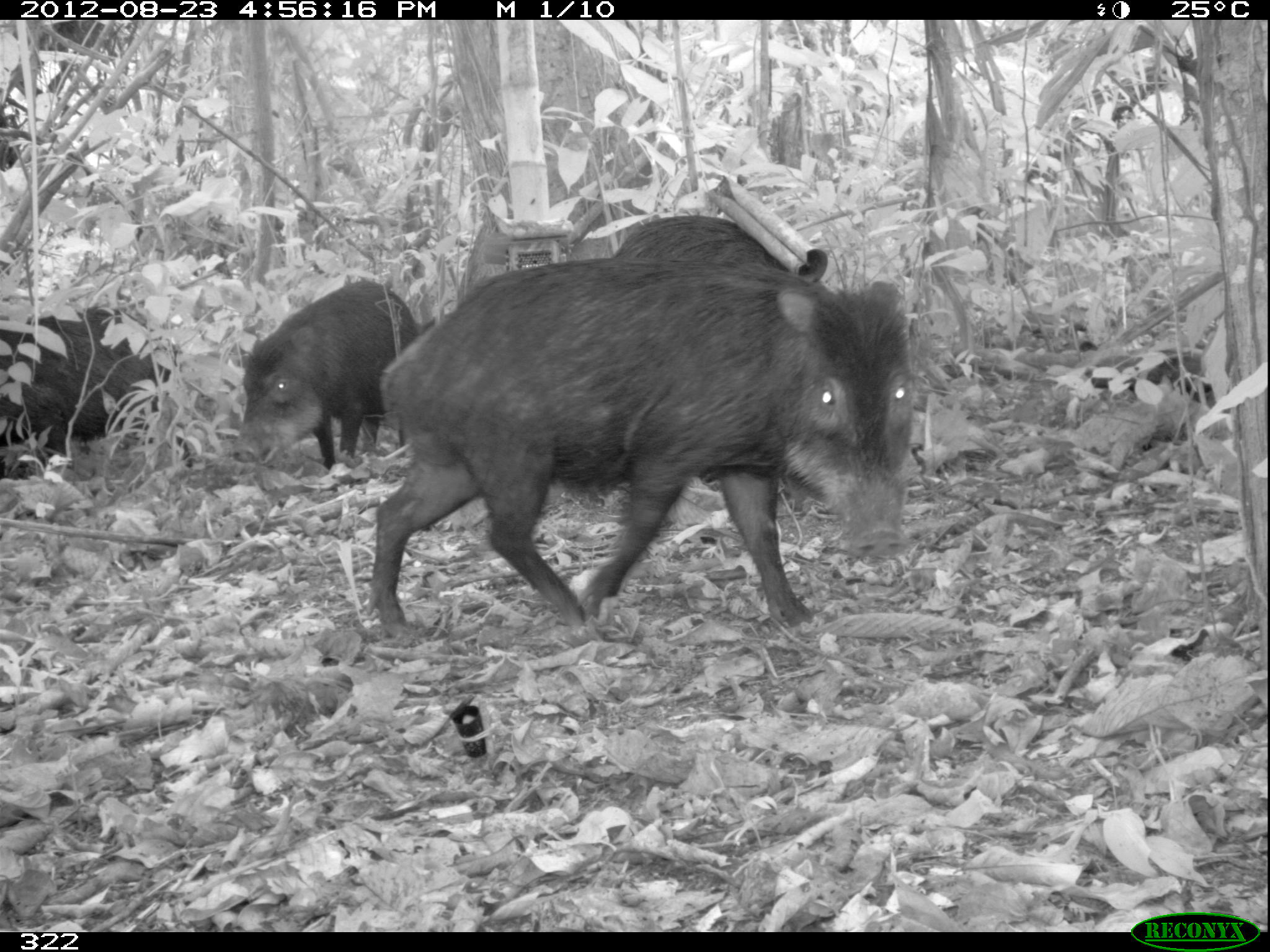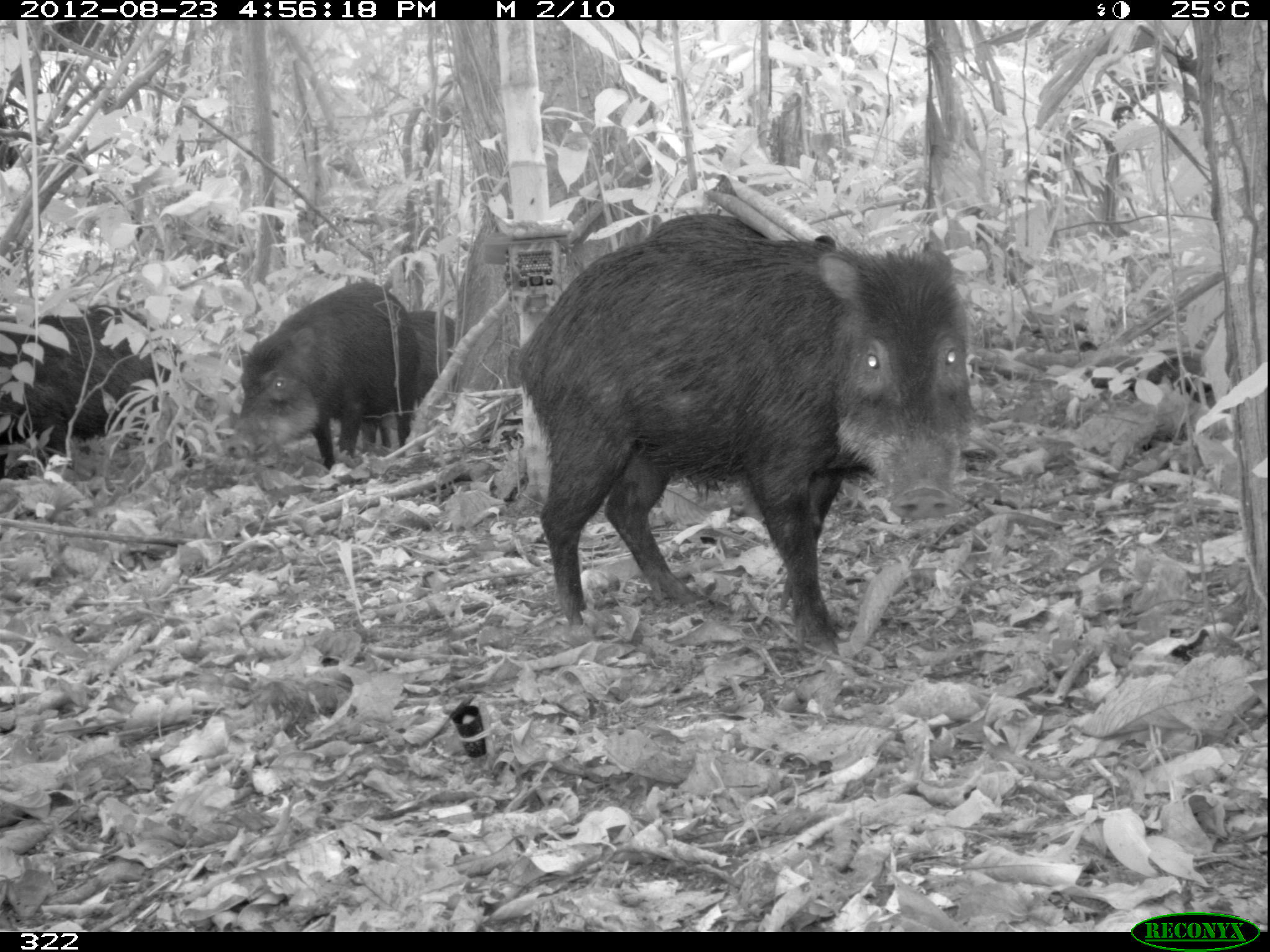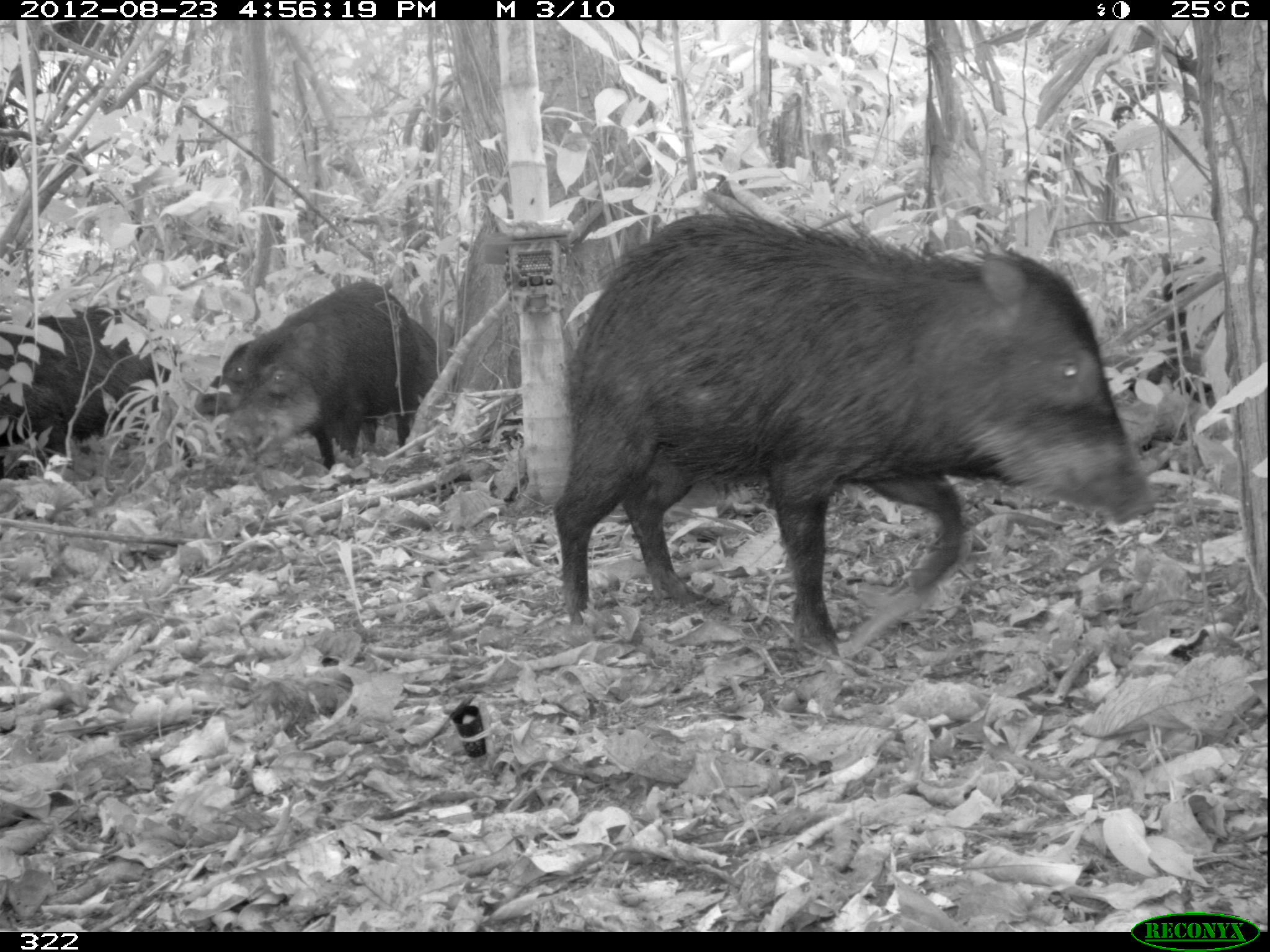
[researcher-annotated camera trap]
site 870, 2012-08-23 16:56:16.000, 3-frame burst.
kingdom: Animalia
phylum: Chordata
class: Mammalia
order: Artiodactyla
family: Tayassuidae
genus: Tayassu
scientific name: Tayassu pecari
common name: white-lipped peccary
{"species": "Tayassu pecari (white-lipped peccary)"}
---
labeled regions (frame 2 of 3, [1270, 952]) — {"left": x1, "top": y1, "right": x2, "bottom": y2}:
tayassu pecari: {"left": 513, "top": 228, "right": 975, "bottom": 654}; {"left": 226, "top": 280, "right": 421, "bottom": 468}; {"left": 0, "top": 300, "right": 193, "bottom": 467}; {"left": 389, "top": 306, "right": 458, "bottom": 448}; {"left": 624, "top": 211, "right": 771, "bottom": 247}